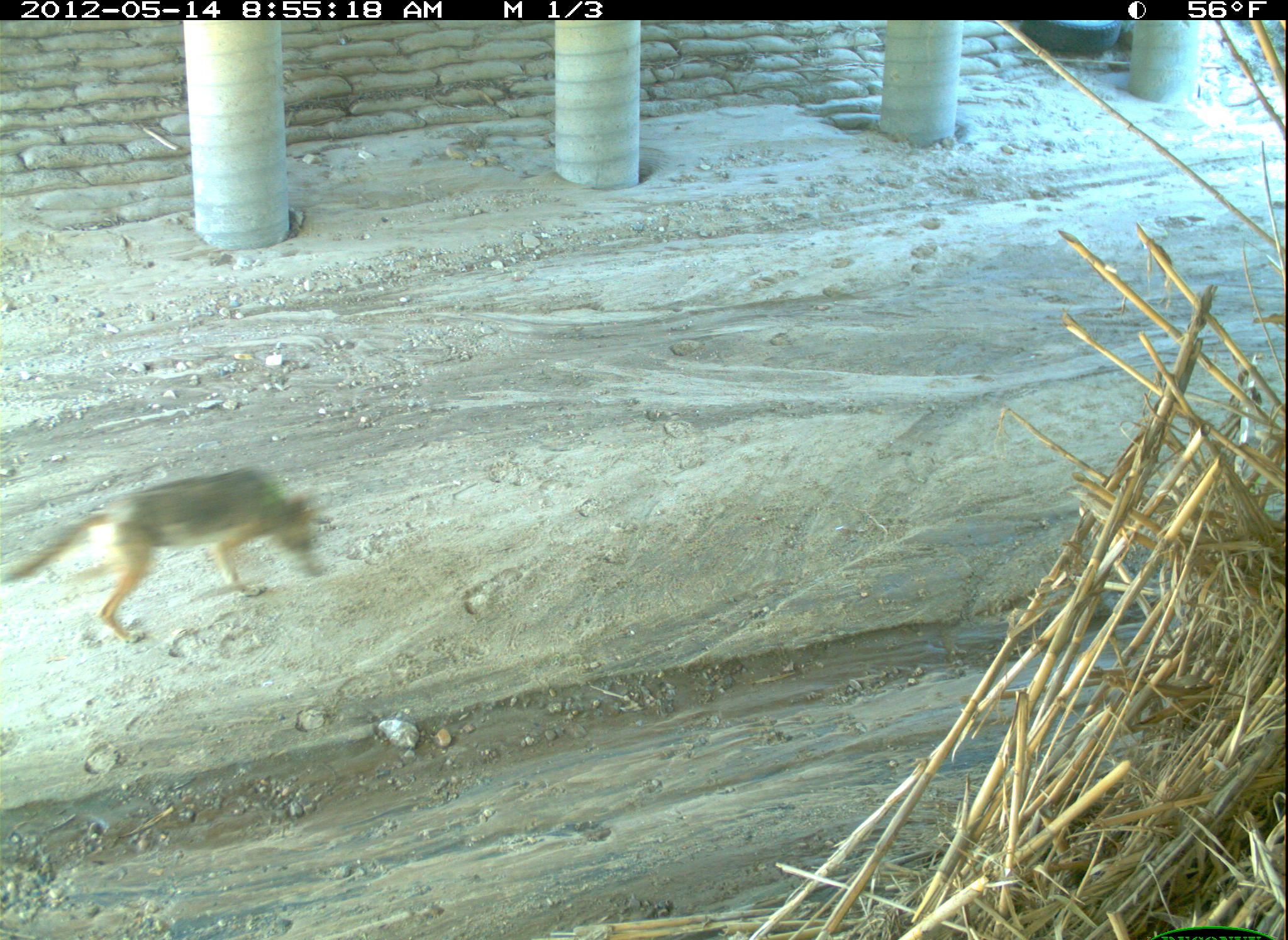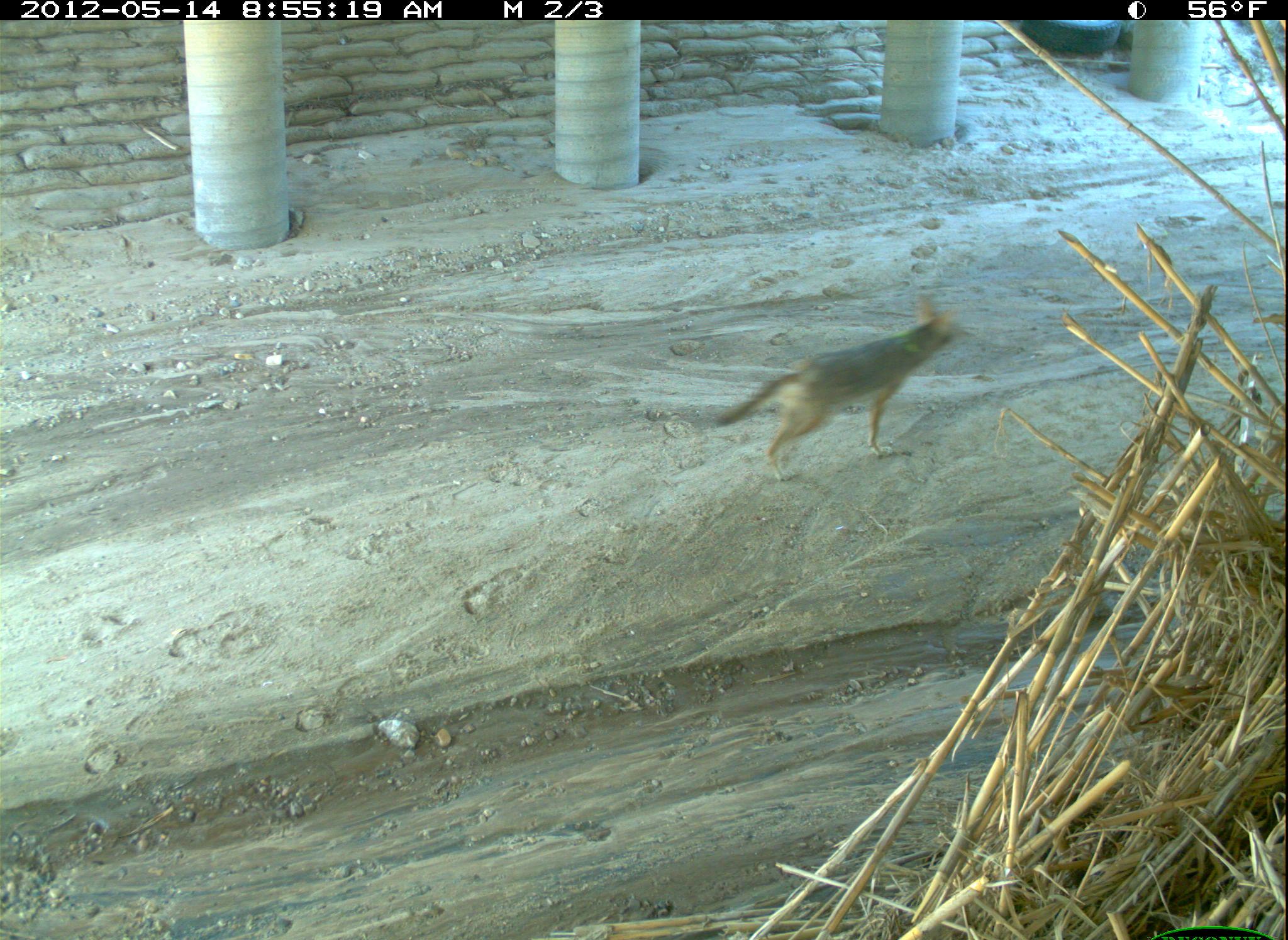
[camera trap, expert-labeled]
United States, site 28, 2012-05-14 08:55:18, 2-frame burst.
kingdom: Animalia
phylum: Chordata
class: Mammalia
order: Carnivora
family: Canidae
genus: Canis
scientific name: Canis latrans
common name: coyote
Coyote (Canis latrans).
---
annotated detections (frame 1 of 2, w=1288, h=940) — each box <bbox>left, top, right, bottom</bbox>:
coyote: <bbox>5, 464, 336, 652</bbox>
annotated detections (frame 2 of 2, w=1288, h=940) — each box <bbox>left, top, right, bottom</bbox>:
coyote: <bbox>705, 283, 995, 507</bbox>